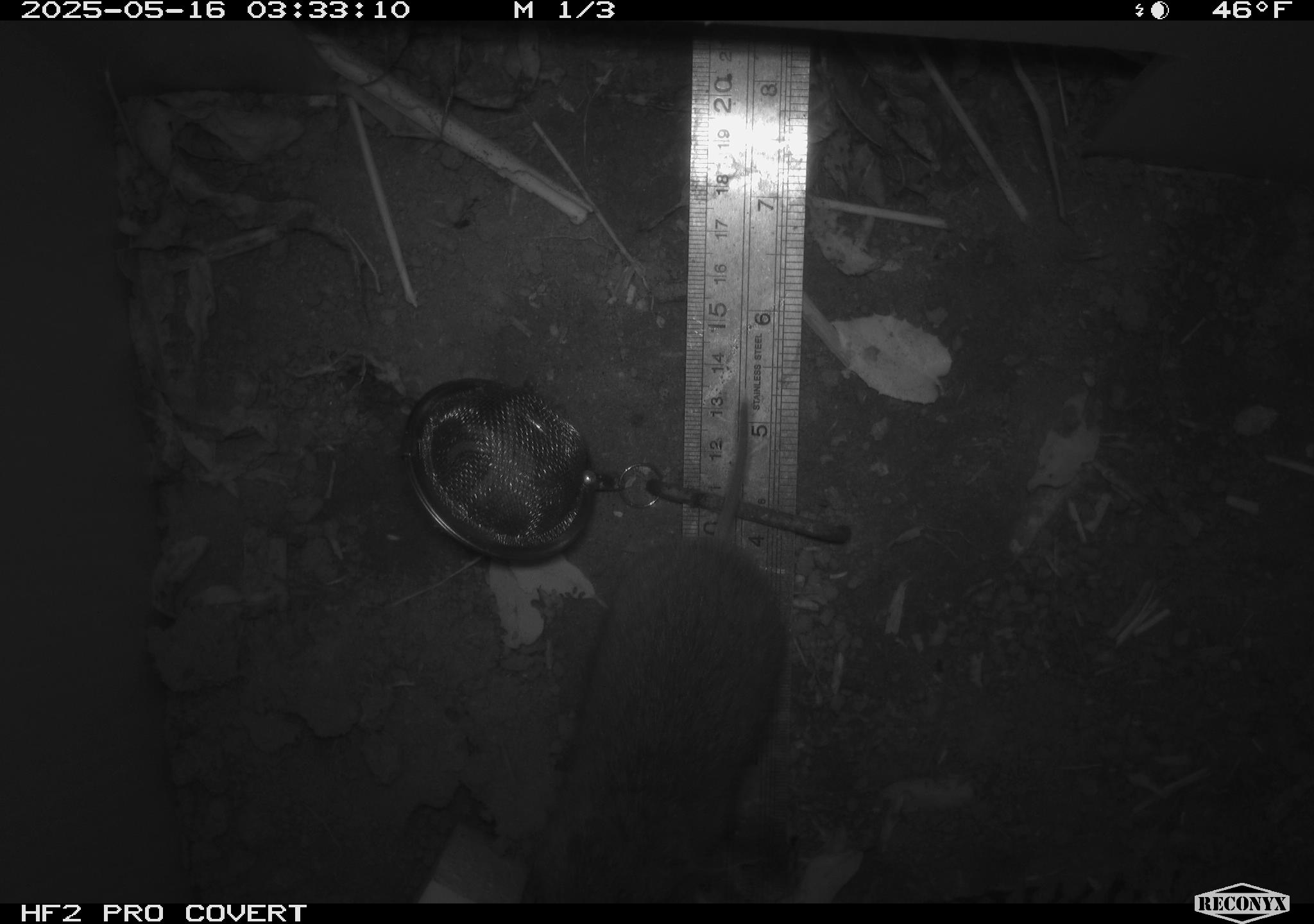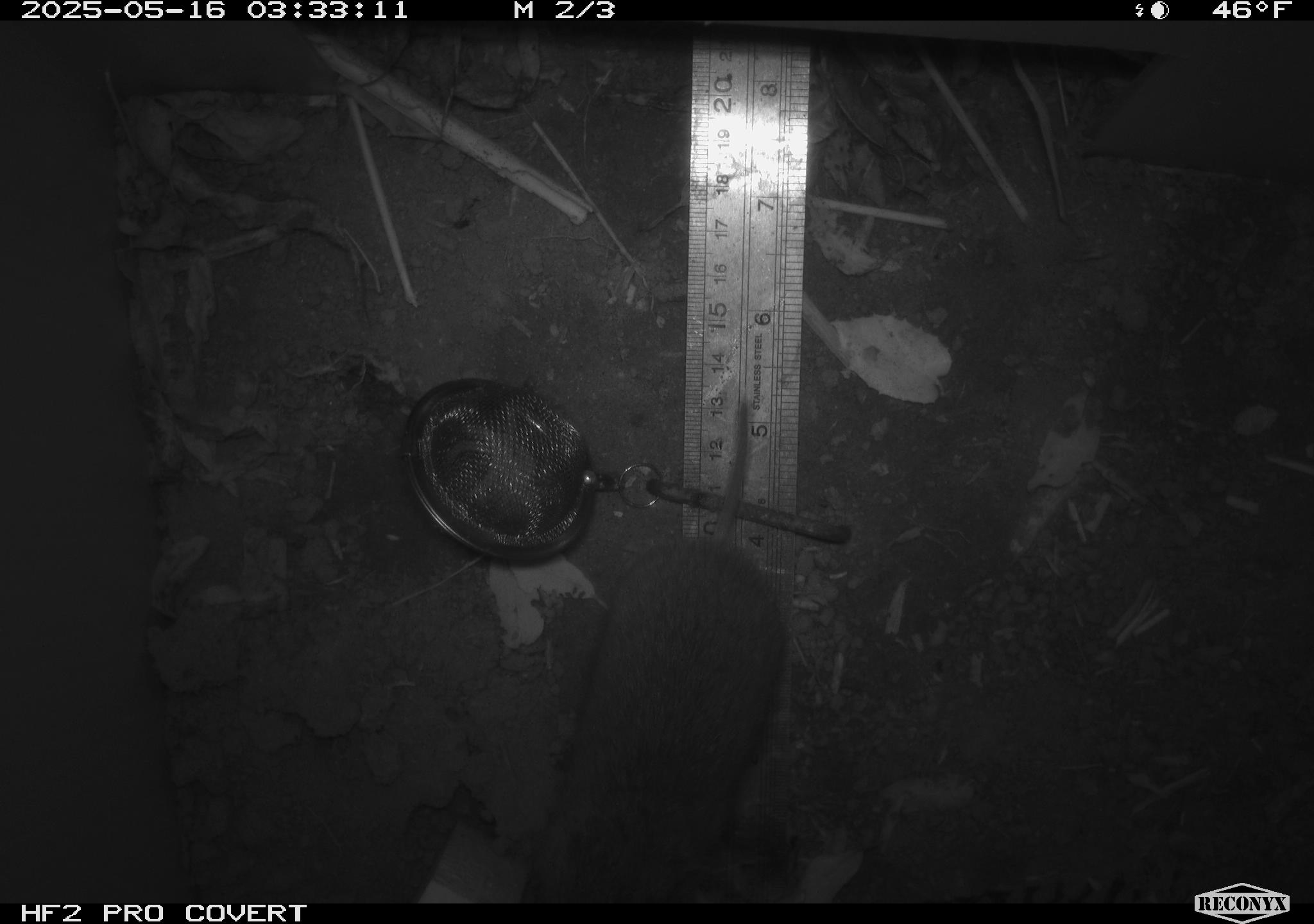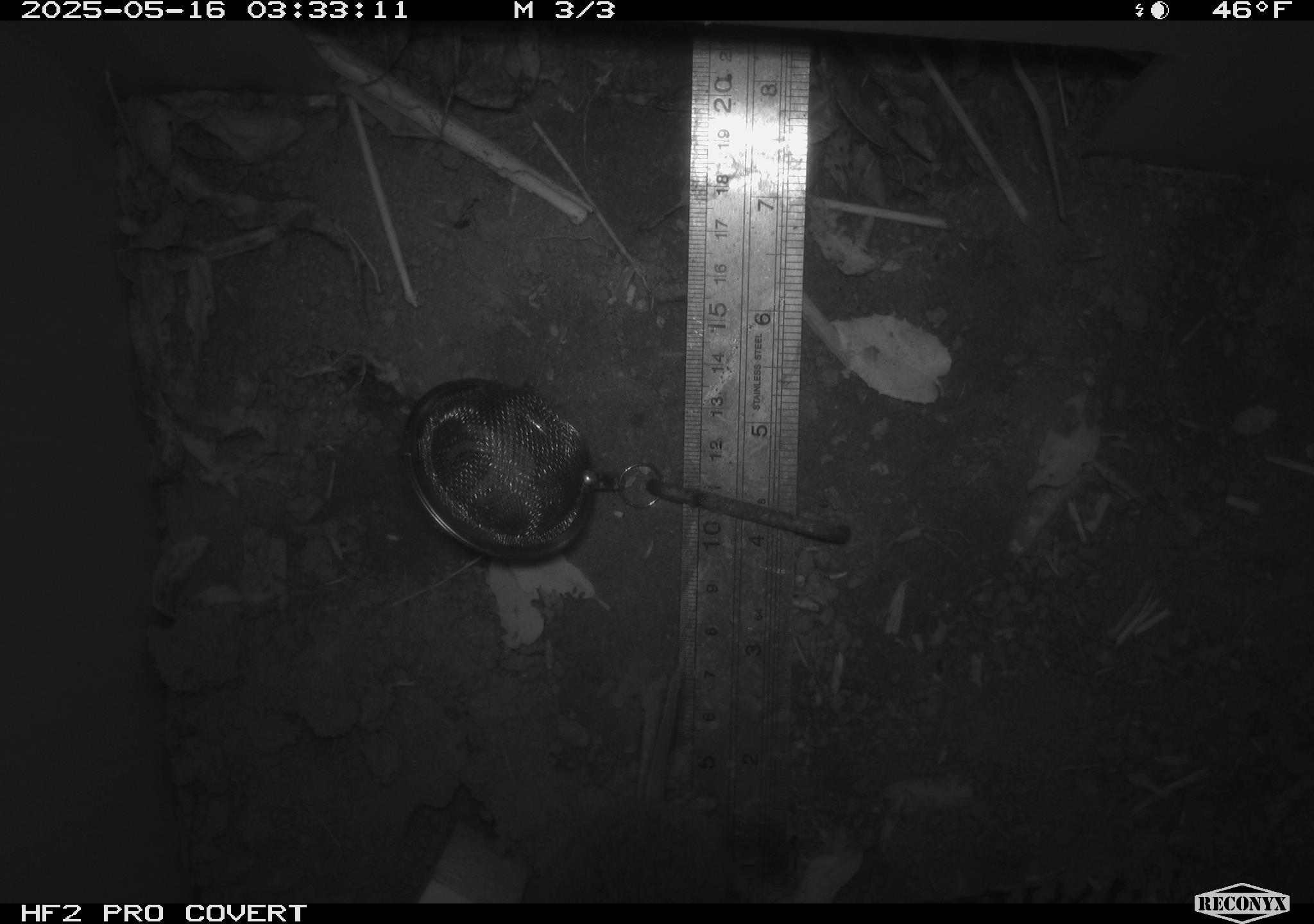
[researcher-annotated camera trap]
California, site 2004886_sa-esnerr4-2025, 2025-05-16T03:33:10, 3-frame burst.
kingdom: Animalia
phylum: Chordata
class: Mammalia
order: Rodentia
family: Cricetidae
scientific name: Arvicolinae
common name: voles, lemmings, and muskrats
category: arvicolinae subfamily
Arvicolinae subfamily (voles, lemmings, and muskrats) (Arvicolinae).